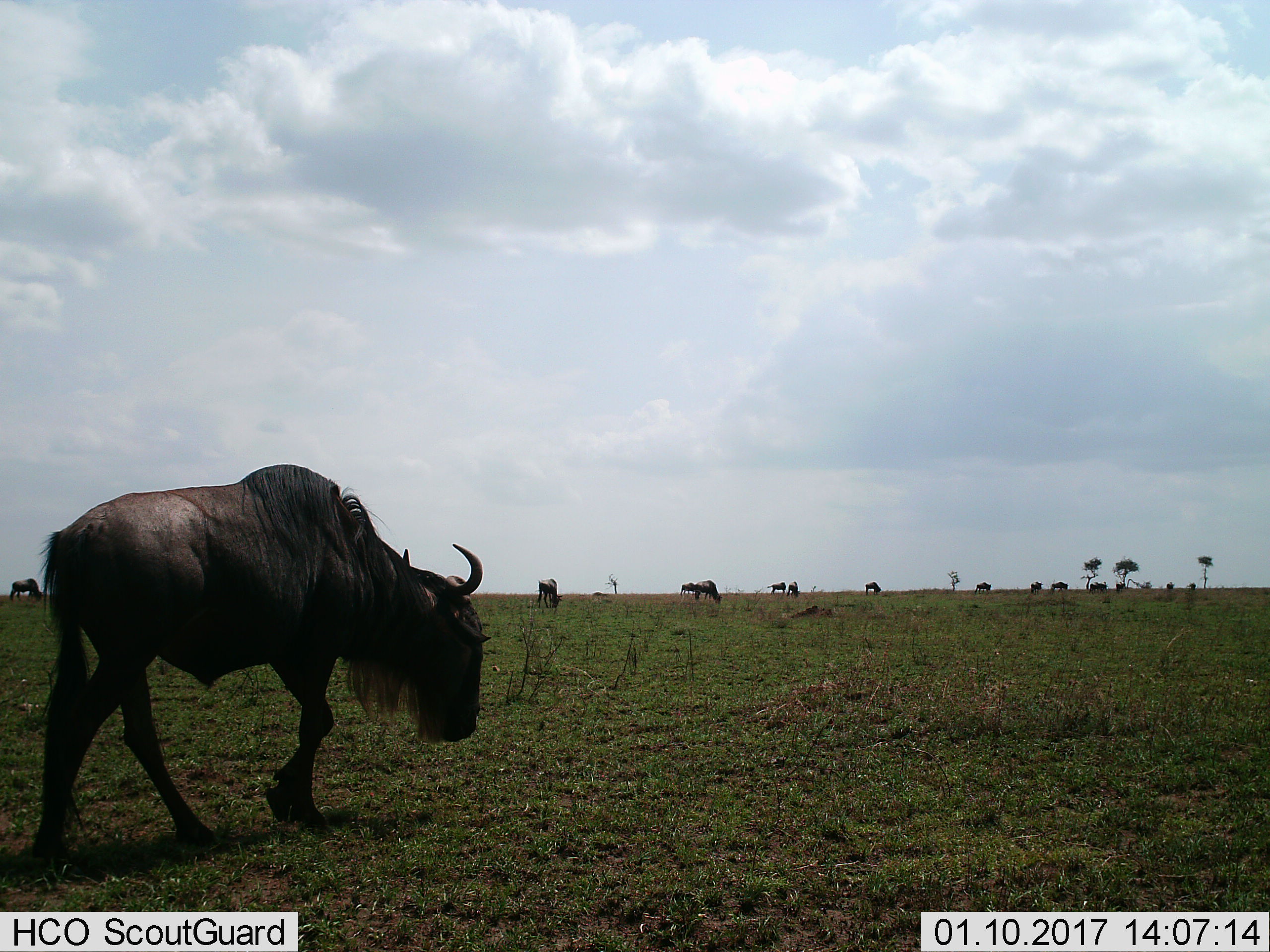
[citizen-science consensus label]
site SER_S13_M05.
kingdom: Animalia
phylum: Chordata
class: Mammalia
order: Artiodactyla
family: Bovidae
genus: Connochaetes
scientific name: Connochaetes taurinus taurinus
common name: blue wildebeest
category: wildebeestblue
Wildebeestblue (blue wildebeest) (Connochaetes taurinus taurinus), count 11-50. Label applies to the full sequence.